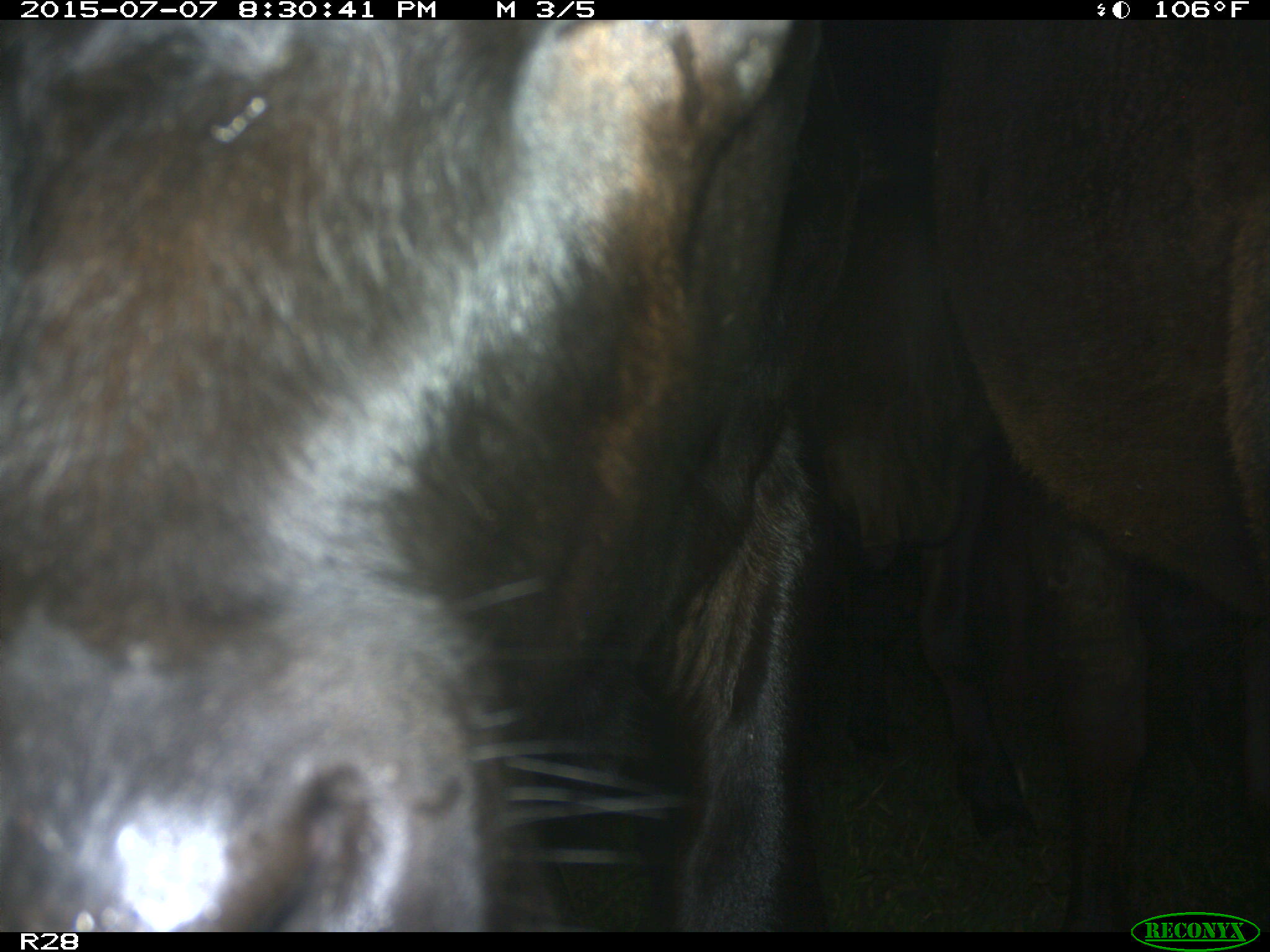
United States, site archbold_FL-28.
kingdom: Animalia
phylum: Chordata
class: Mammalia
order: Artiodactyla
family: Bovidae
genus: Bos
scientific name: Bos taurus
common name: domestic cow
Bos taurus (domestic cow).